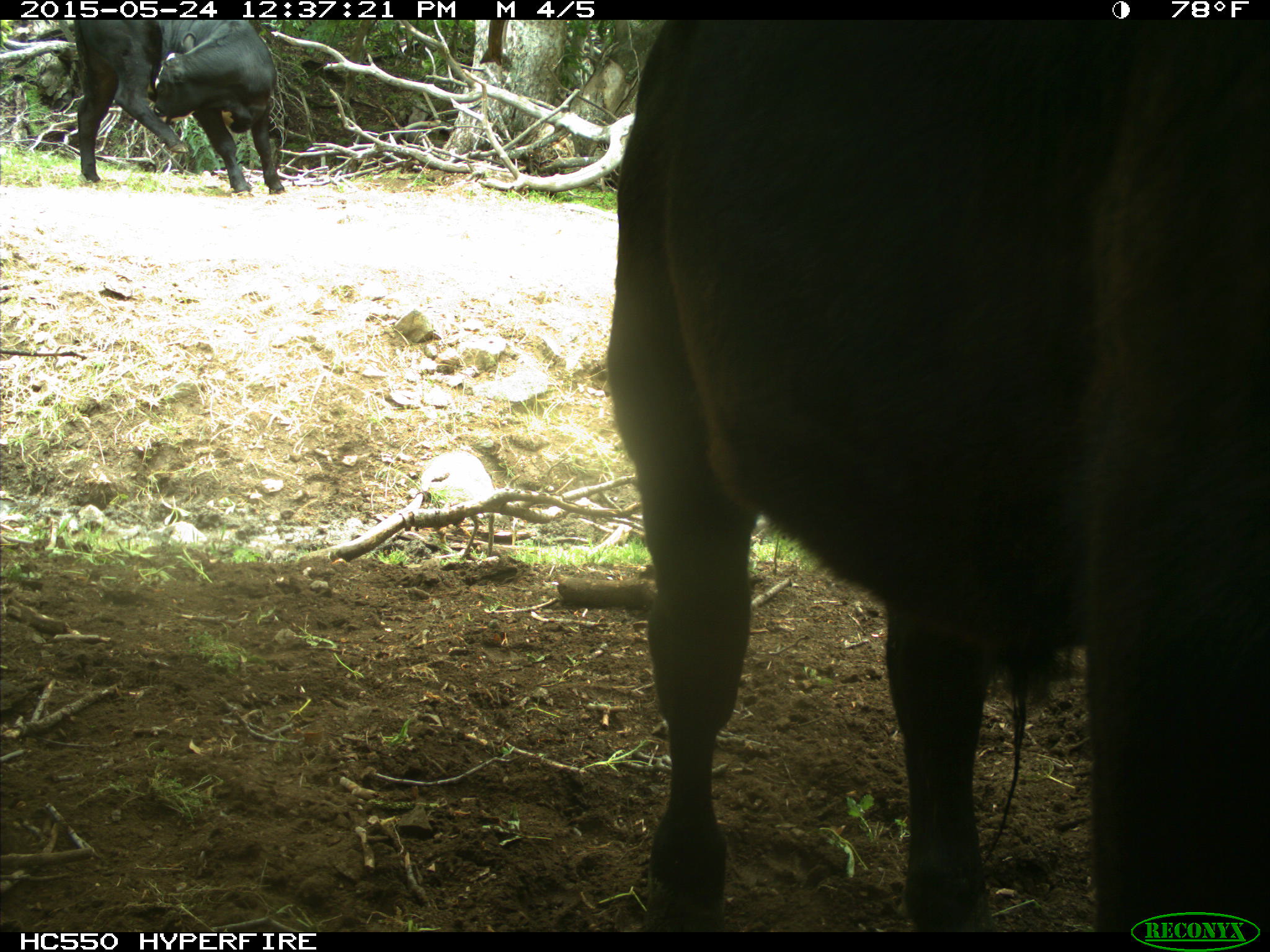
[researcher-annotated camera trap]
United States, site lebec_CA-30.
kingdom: Animalia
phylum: Chordata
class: Mammalia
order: Artiodactyla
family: Bovidae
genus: Bos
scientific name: Bos taurus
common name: domestic cow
Bos taurus (domestic cow).